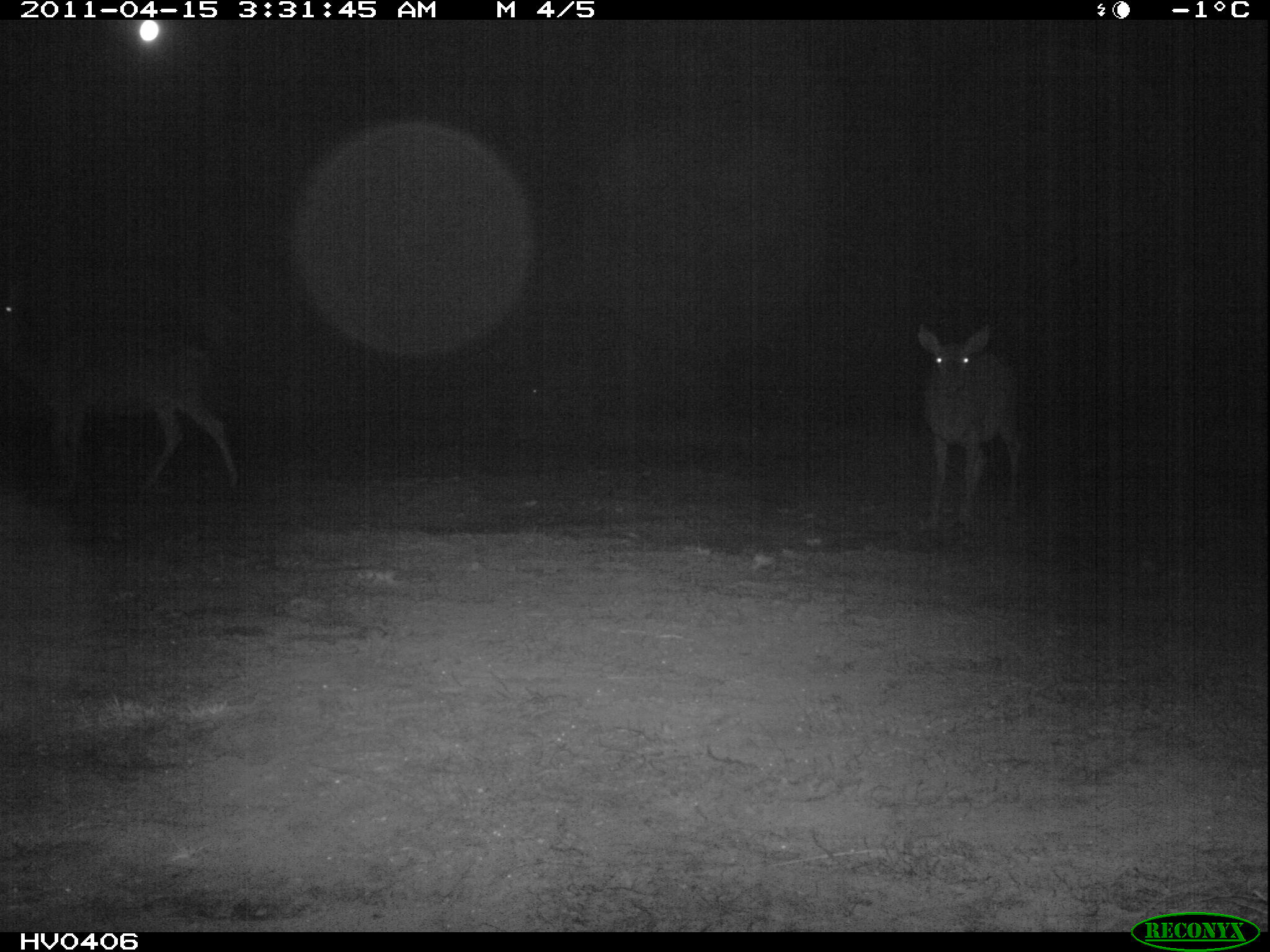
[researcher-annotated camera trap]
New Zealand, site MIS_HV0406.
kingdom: Animalia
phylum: Chordata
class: Mammalia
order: Artiodactyla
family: Cervidae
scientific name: Cervidae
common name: deer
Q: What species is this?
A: Deer (Cervidae).